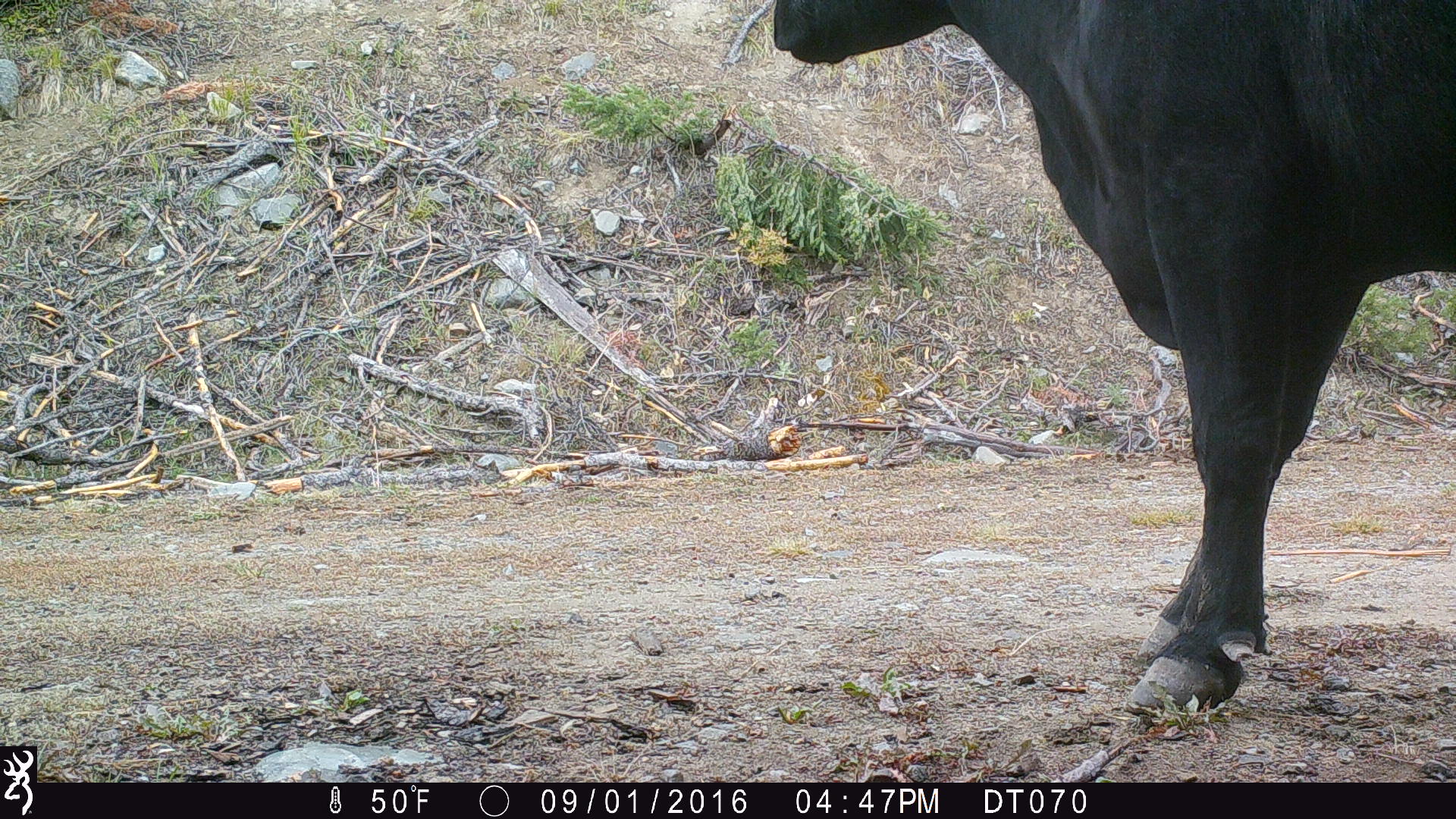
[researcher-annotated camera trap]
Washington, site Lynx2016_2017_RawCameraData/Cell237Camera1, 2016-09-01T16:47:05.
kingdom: Animalia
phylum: Chordata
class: Mammalia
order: Artiodactyla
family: Bovidae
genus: Bos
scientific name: Bos taurus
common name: domestic cattle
Domestic cattle (Bos taurus). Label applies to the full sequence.